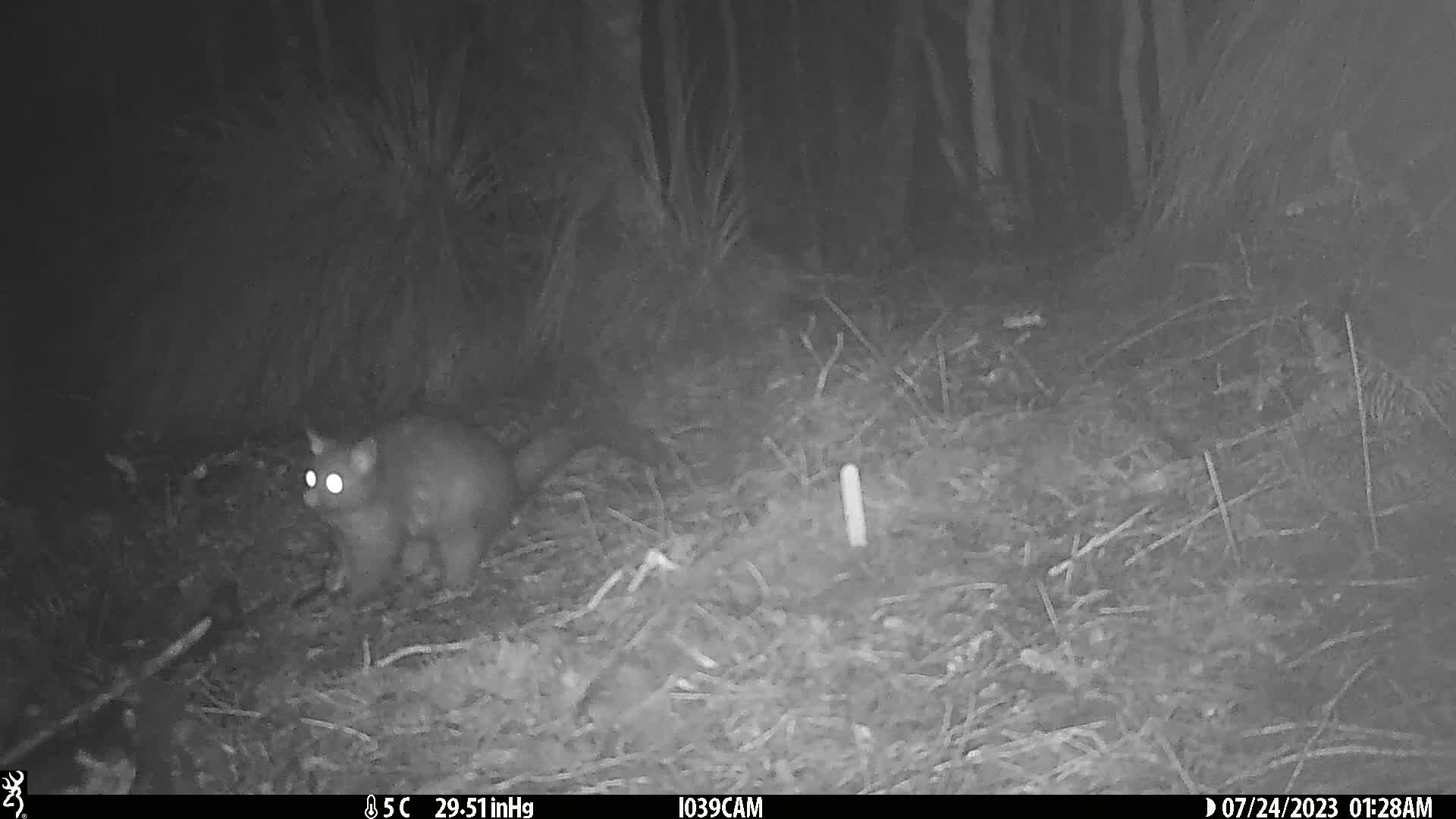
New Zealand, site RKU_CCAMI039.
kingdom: Animalia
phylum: Chordata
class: Mammalia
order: Diprotodontia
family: Phalangeridae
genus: Trichosurus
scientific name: Trichosurus vulpecula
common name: common brushtail possum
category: possum